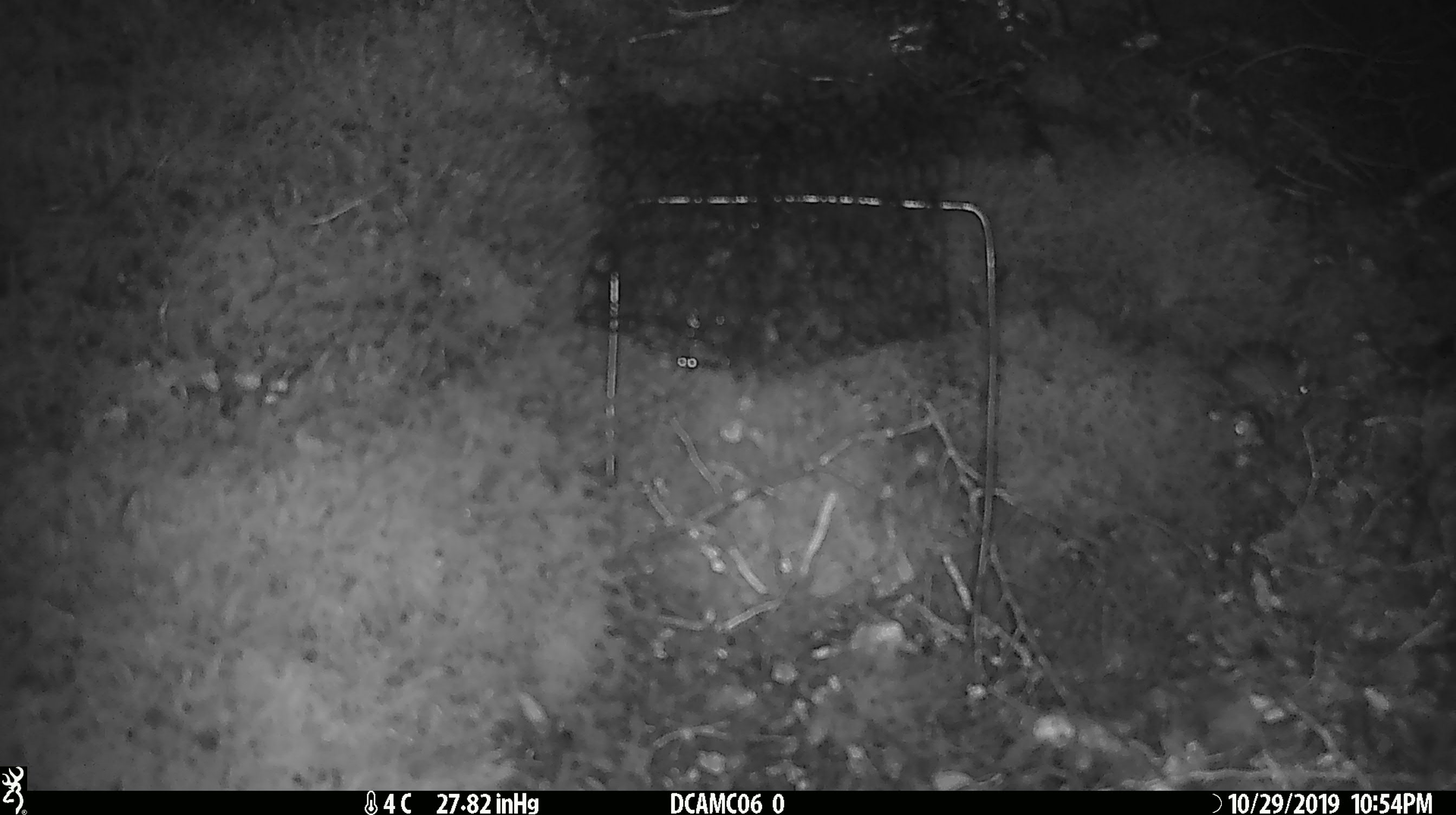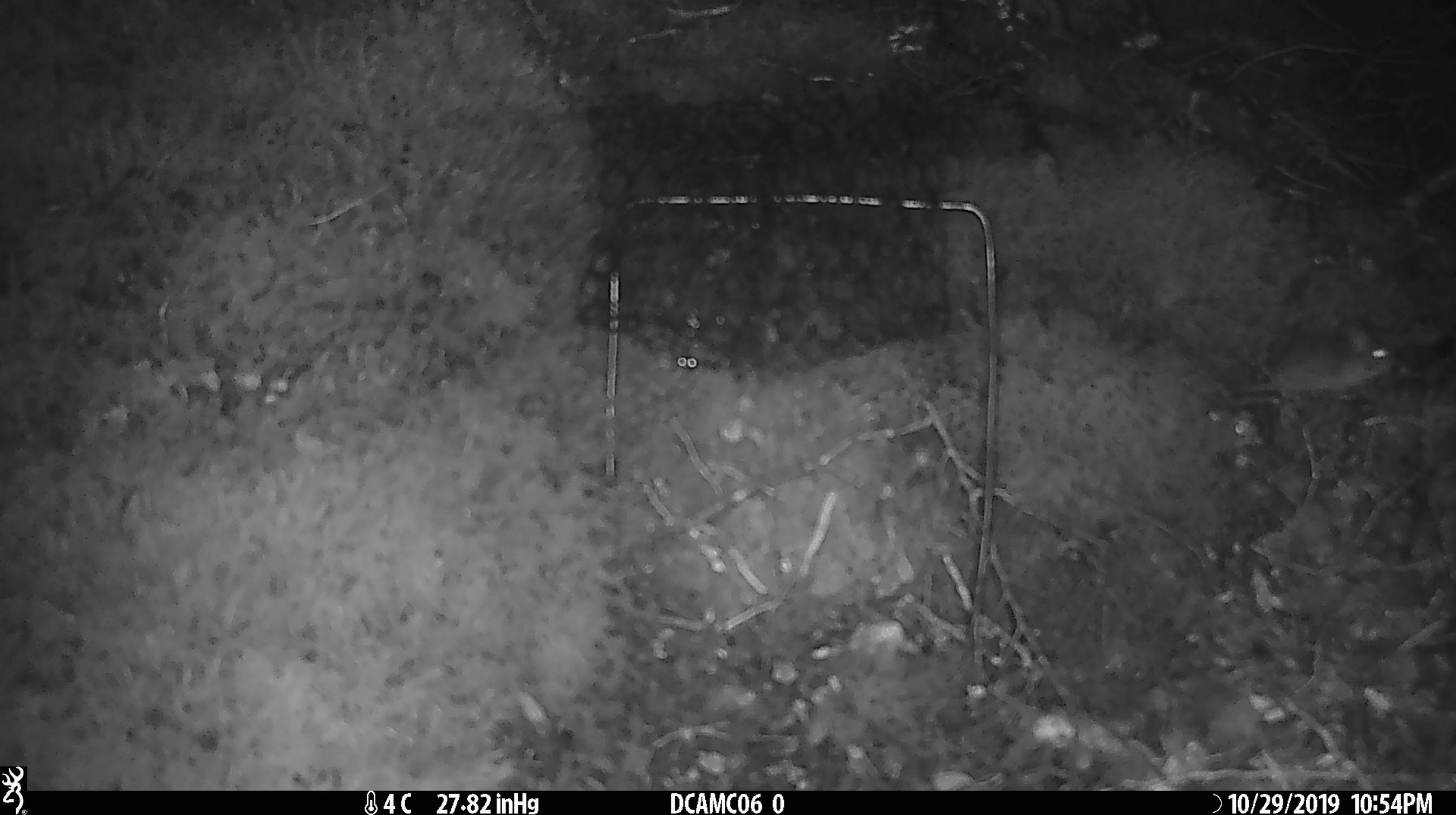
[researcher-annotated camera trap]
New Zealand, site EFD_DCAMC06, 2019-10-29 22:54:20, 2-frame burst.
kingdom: Animalia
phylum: Chordata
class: Mammalia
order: Rodentia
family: Muridae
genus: Mus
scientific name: Mus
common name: mouse